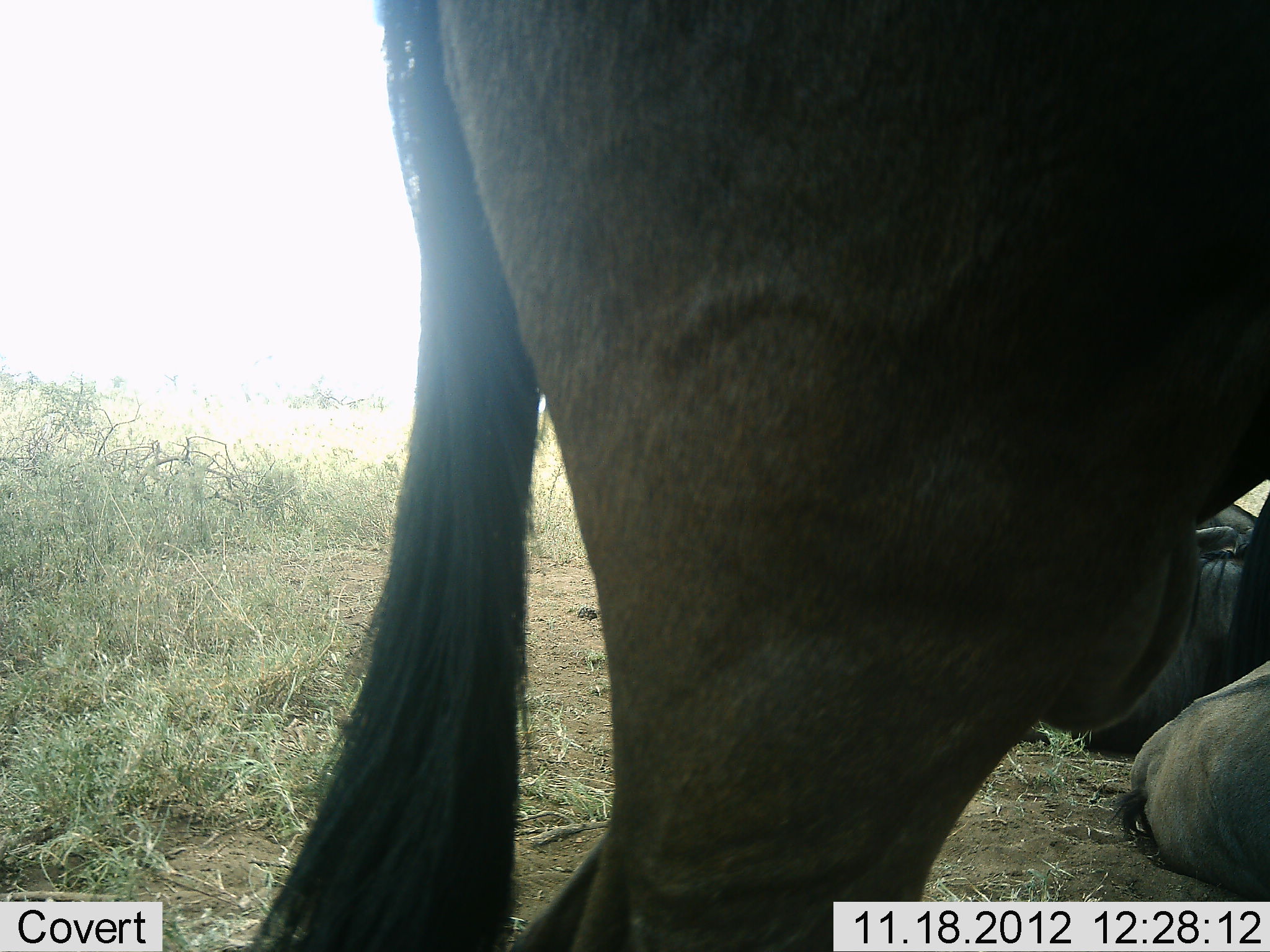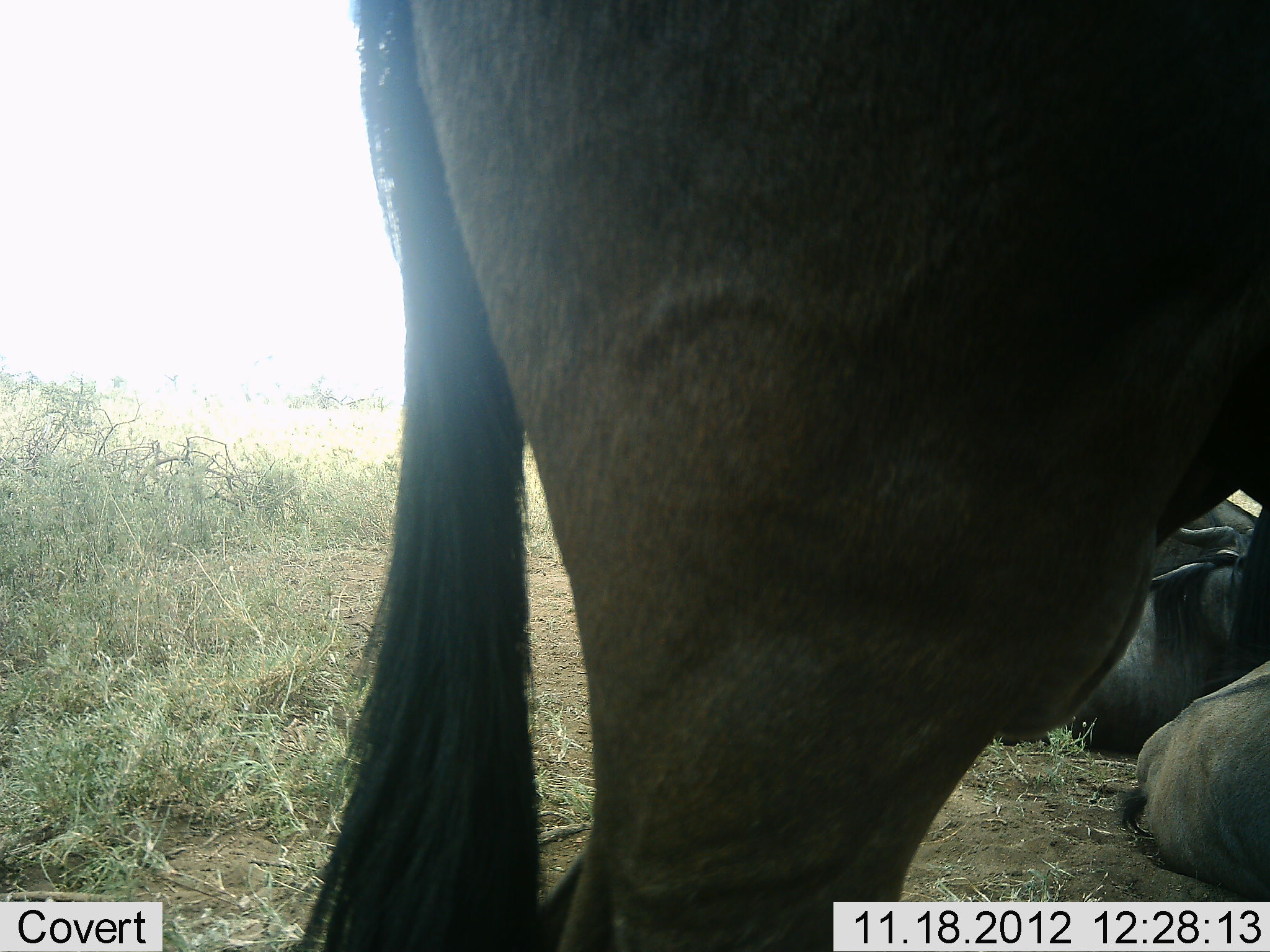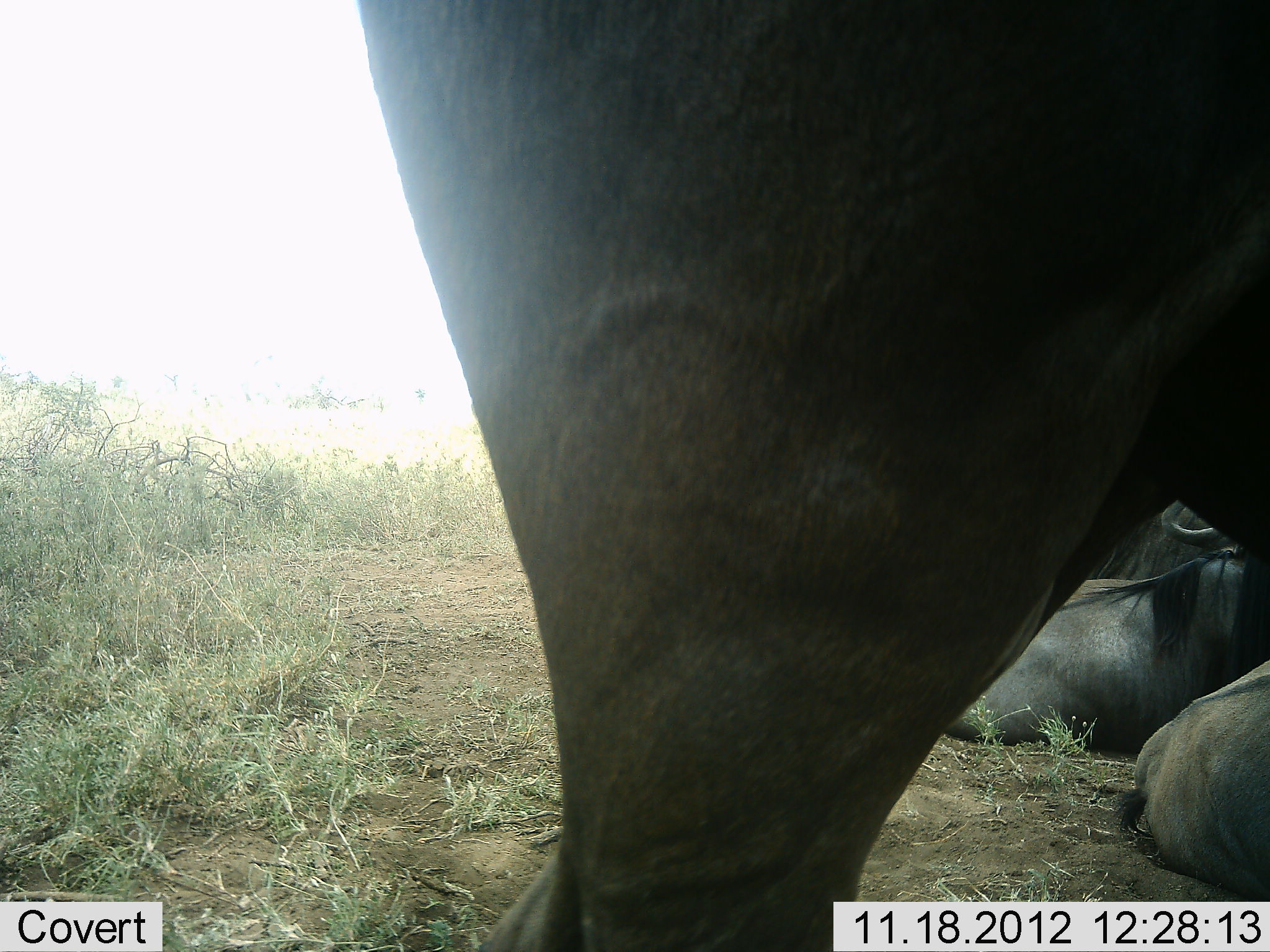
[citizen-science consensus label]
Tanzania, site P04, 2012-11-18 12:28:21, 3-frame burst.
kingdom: Animalia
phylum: Chordata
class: Mammalia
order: Artiodactyla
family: Bovidae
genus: Connochaetes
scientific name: Connochaetes taurinus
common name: blue wildebeest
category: wildebeest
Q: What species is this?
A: Wildebeest (blue wildebeest) (Connochaetes taurinus).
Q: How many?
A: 4.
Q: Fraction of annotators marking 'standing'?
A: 90%.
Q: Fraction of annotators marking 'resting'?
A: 100%.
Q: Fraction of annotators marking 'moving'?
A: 0%.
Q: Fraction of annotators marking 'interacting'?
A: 0%.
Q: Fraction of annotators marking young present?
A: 0%.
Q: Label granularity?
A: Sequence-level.